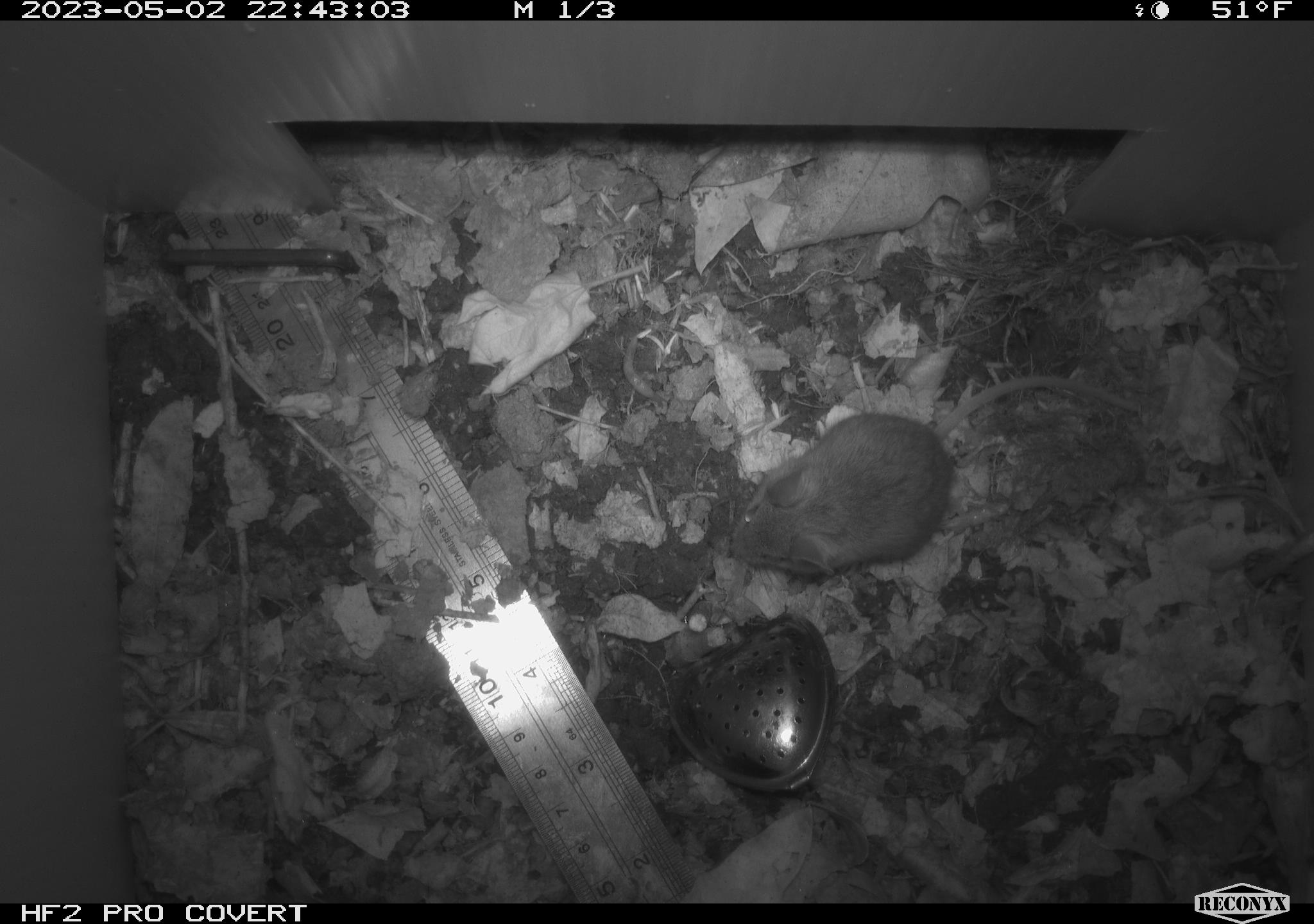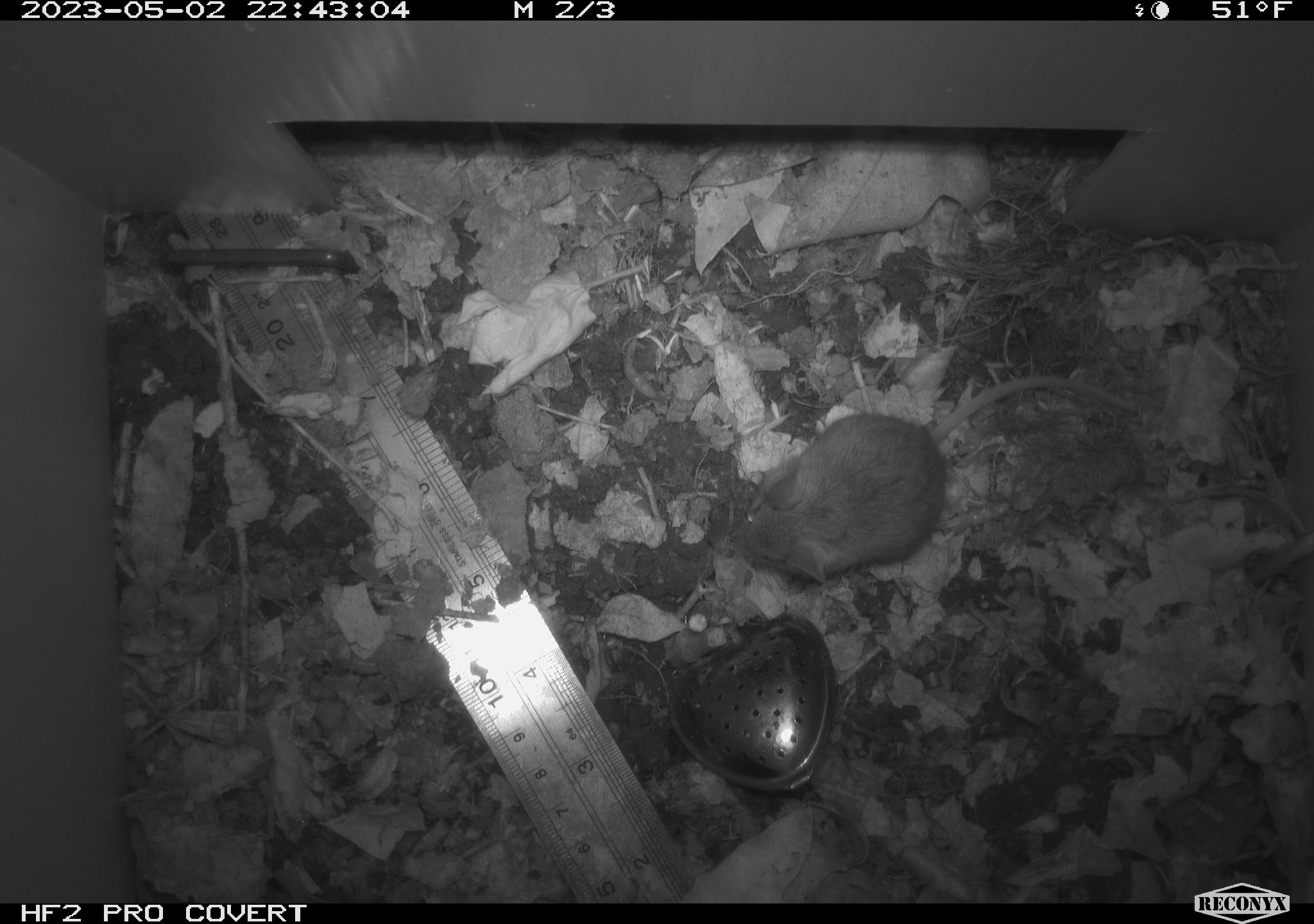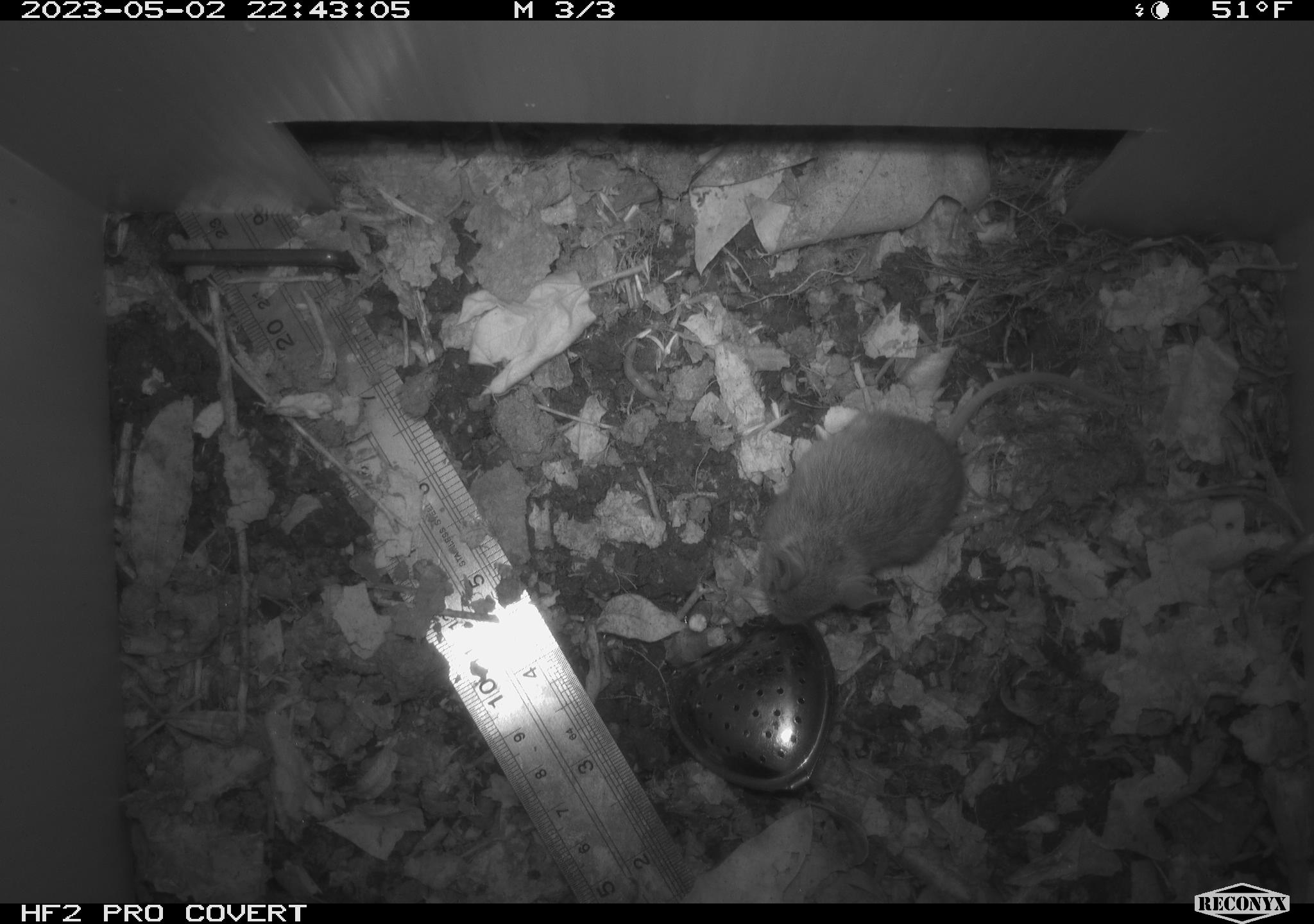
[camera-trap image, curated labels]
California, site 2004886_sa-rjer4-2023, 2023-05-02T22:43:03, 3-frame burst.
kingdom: Animalia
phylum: Chordata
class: Mammalia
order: Rodentia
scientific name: Rodentia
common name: mouse species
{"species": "mouse species (Rodentia)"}